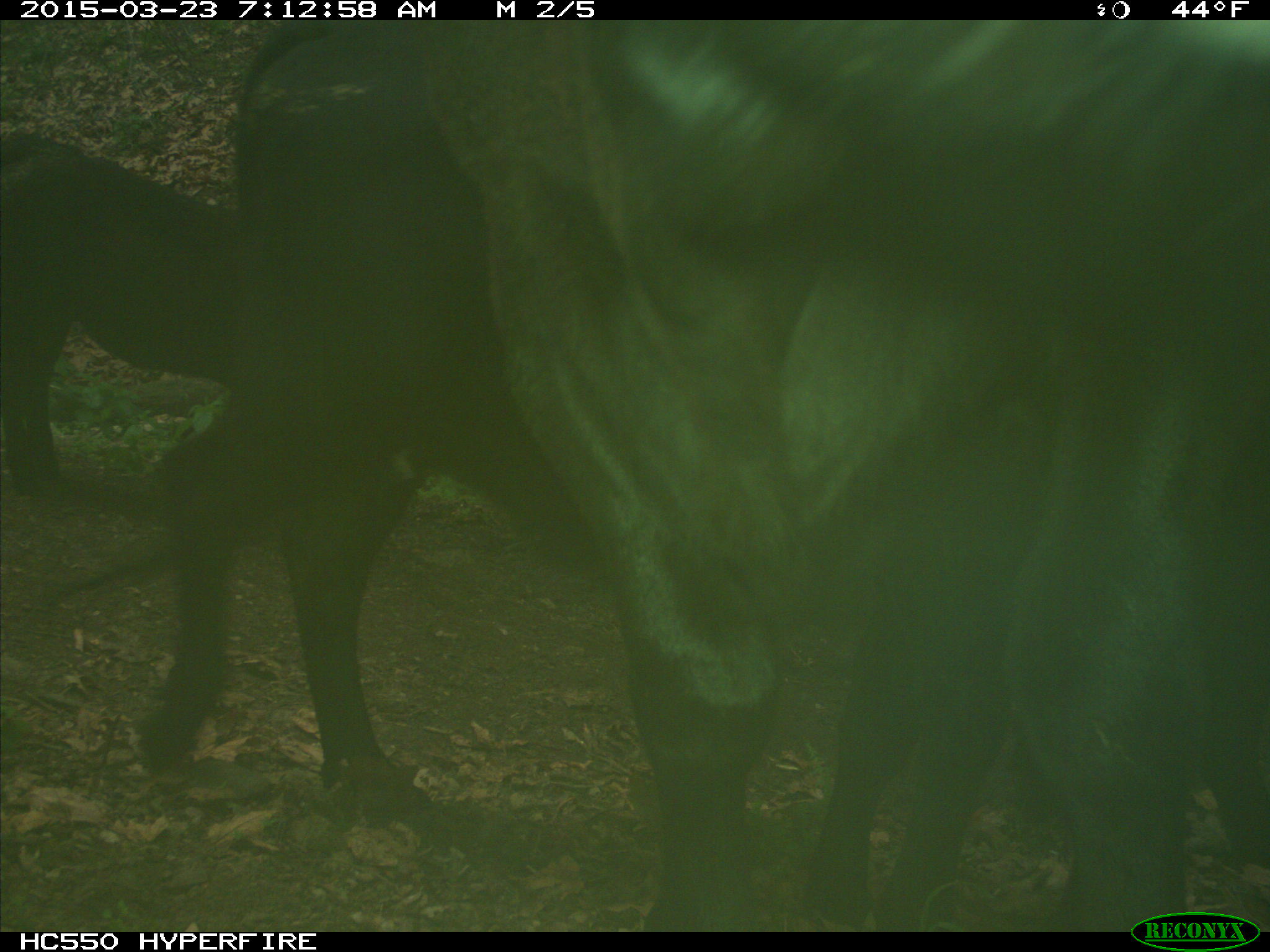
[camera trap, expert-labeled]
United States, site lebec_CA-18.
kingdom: Animalia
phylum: Chordata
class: Mammalia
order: Artiodactyla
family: Bovidae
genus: Bos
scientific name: Bos taurus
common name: domestic cow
Bos taurus (domestic cow).